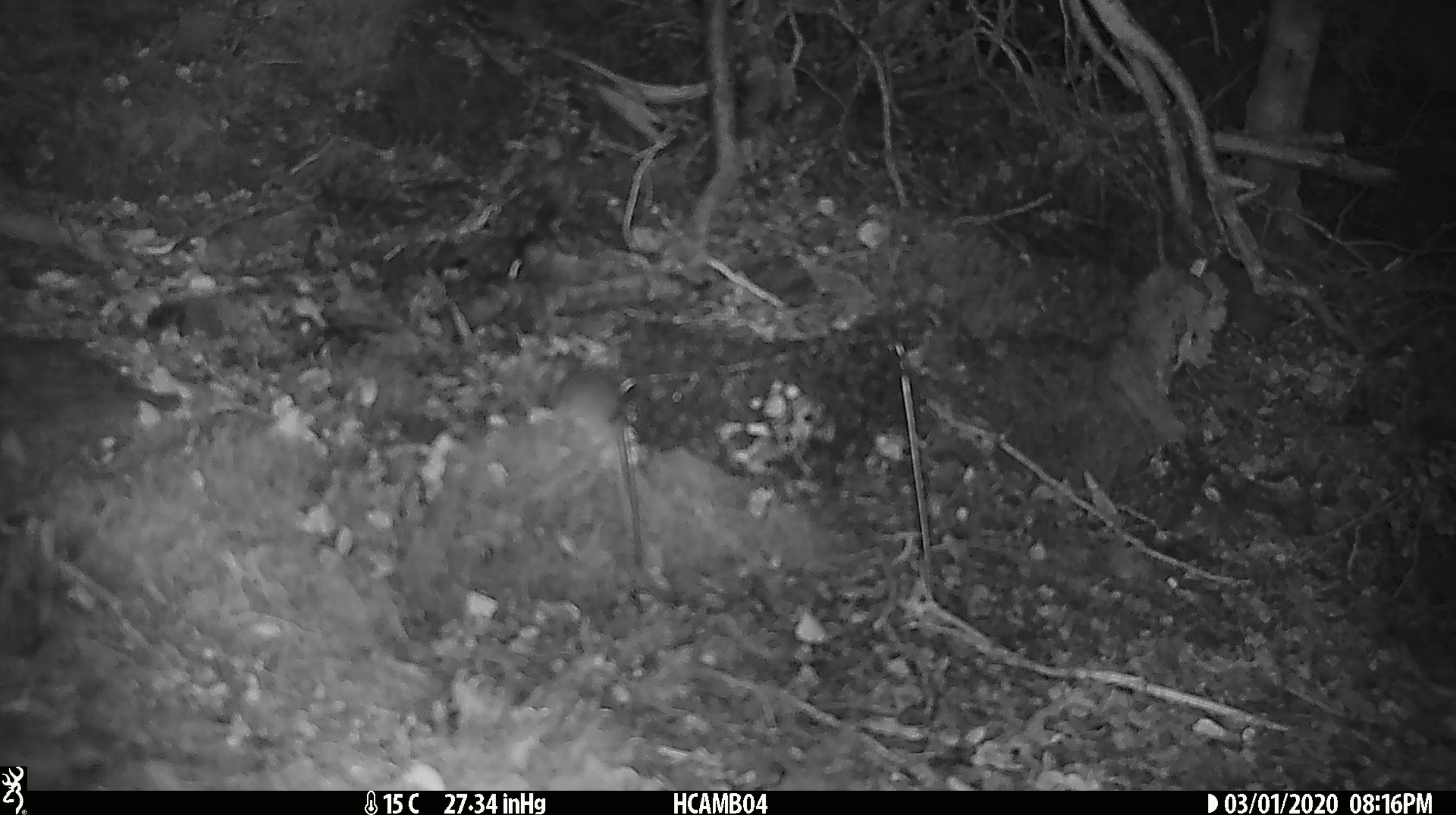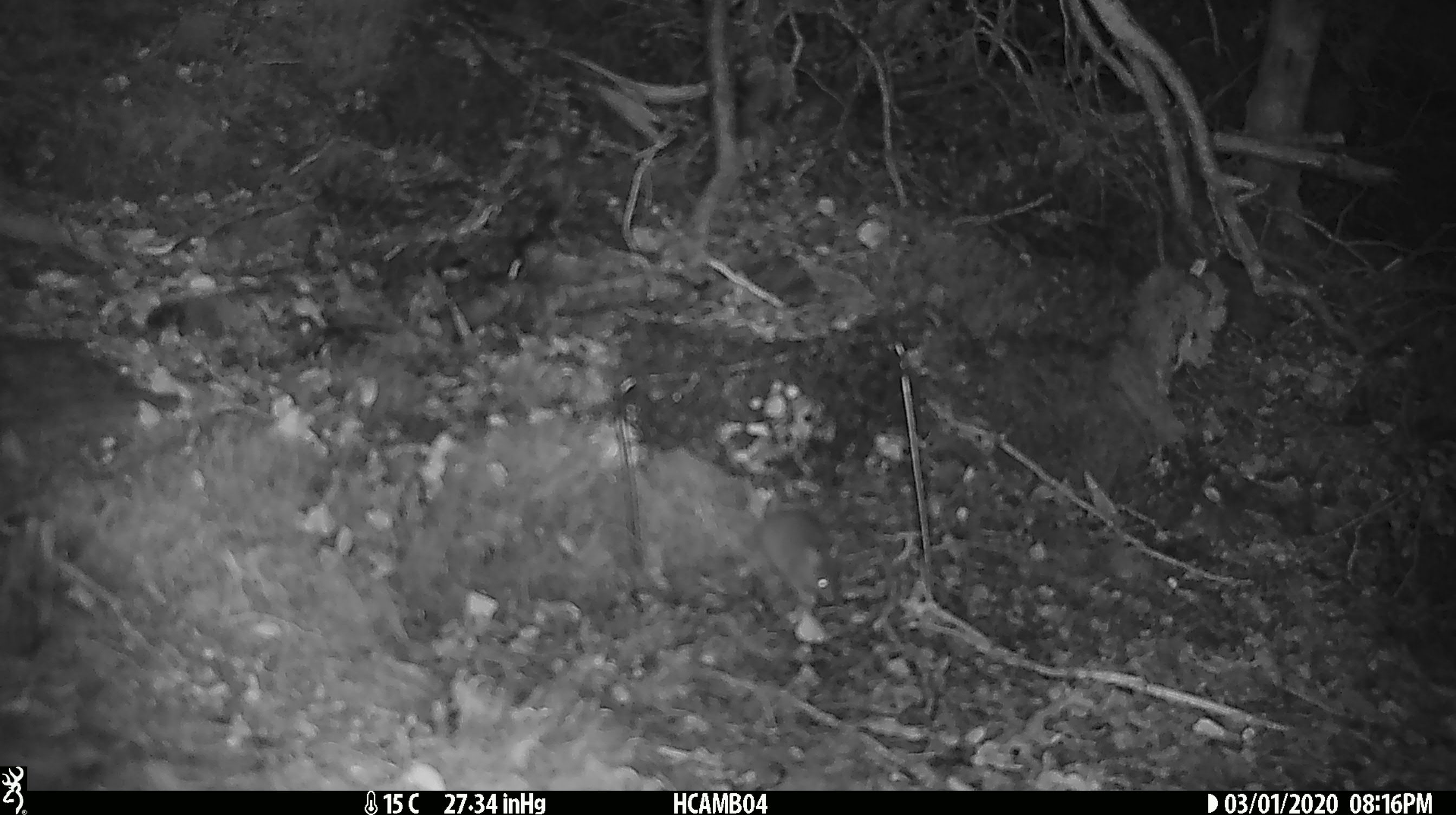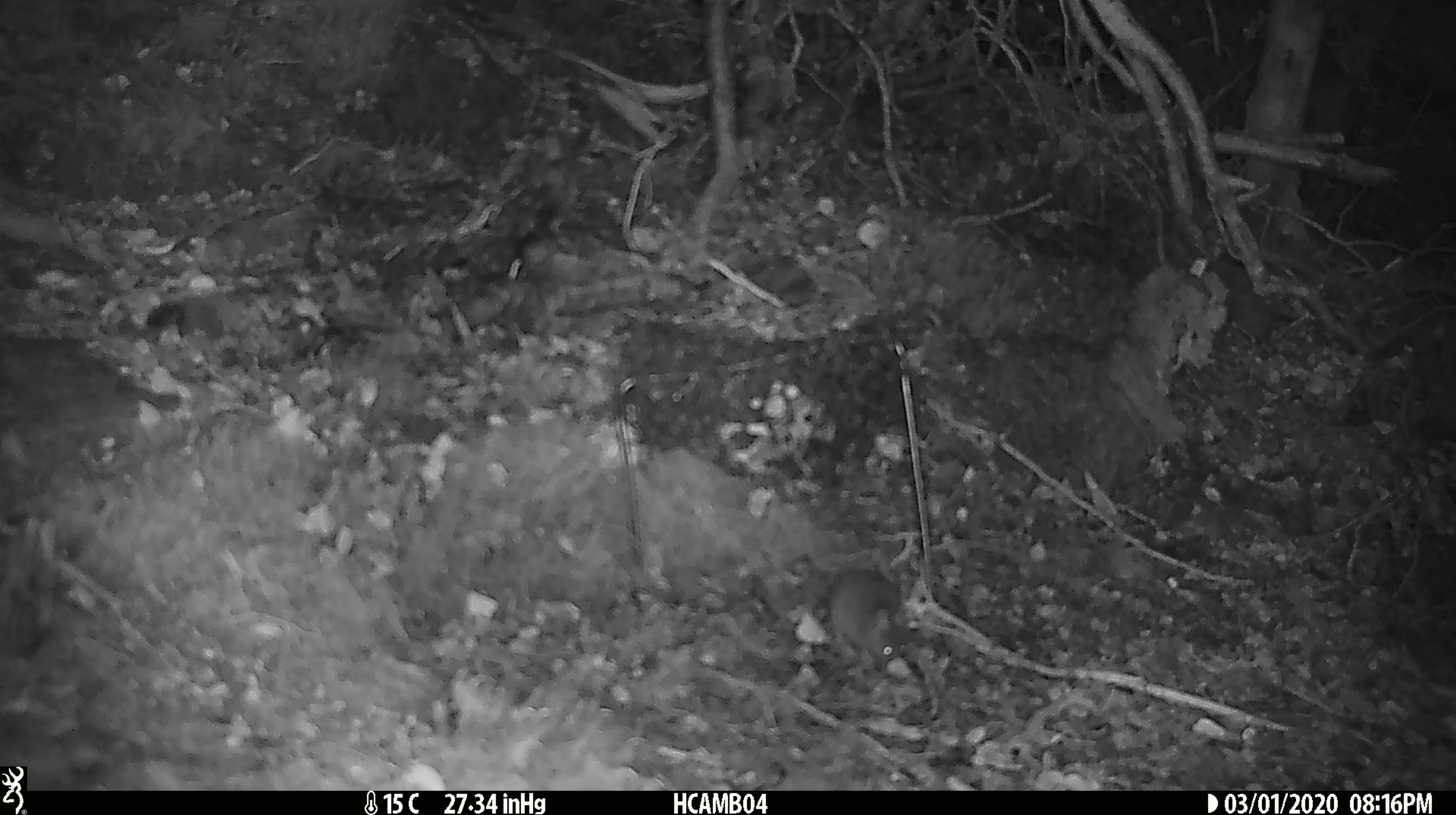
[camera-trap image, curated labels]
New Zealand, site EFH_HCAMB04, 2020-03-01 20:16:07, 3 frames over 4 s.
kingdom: Animalia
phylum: Chordata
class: Mammalia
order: Rodentia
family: Muridae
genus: Mus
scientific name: Mus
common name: mouse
Mouse (Mus).